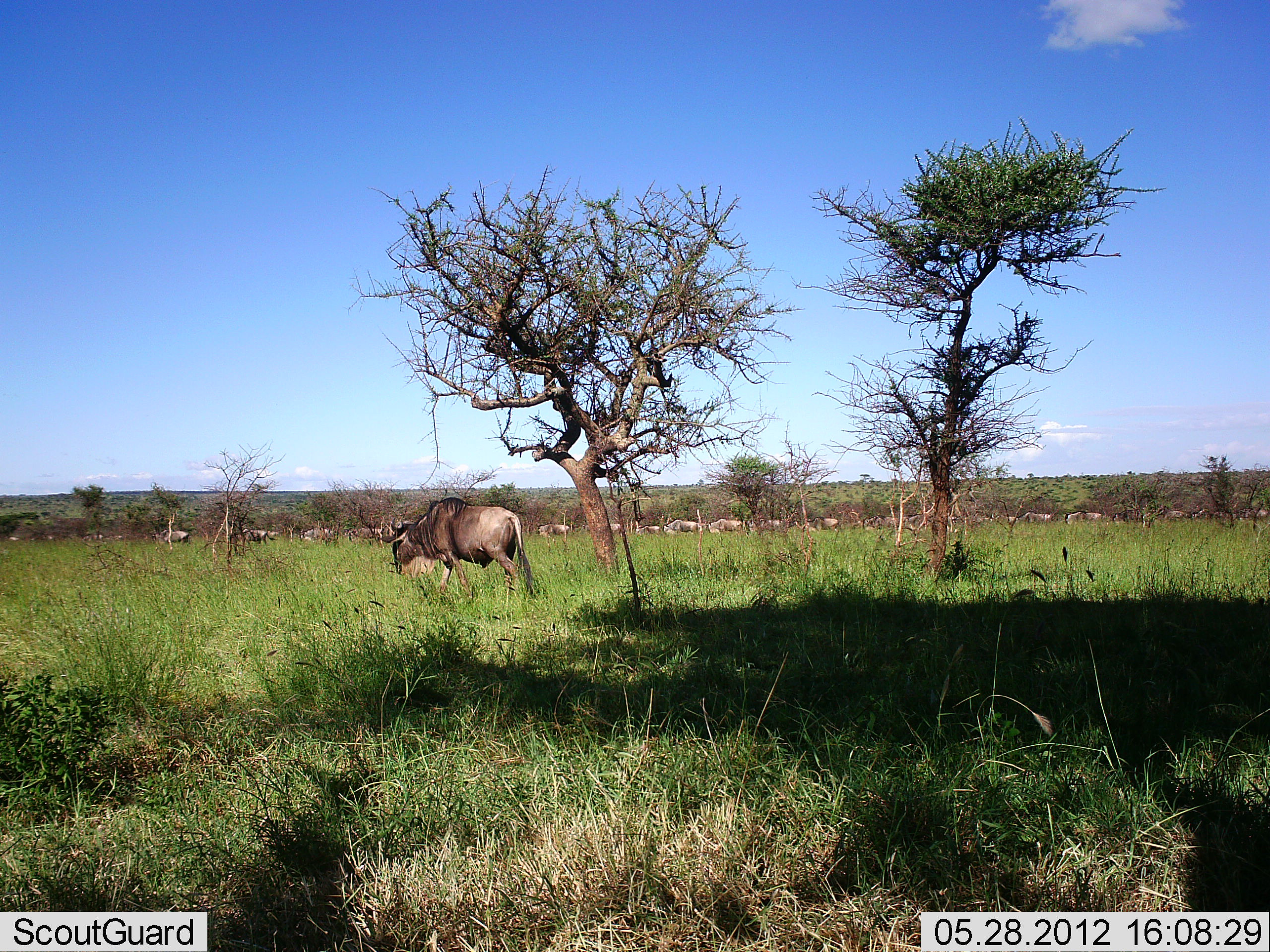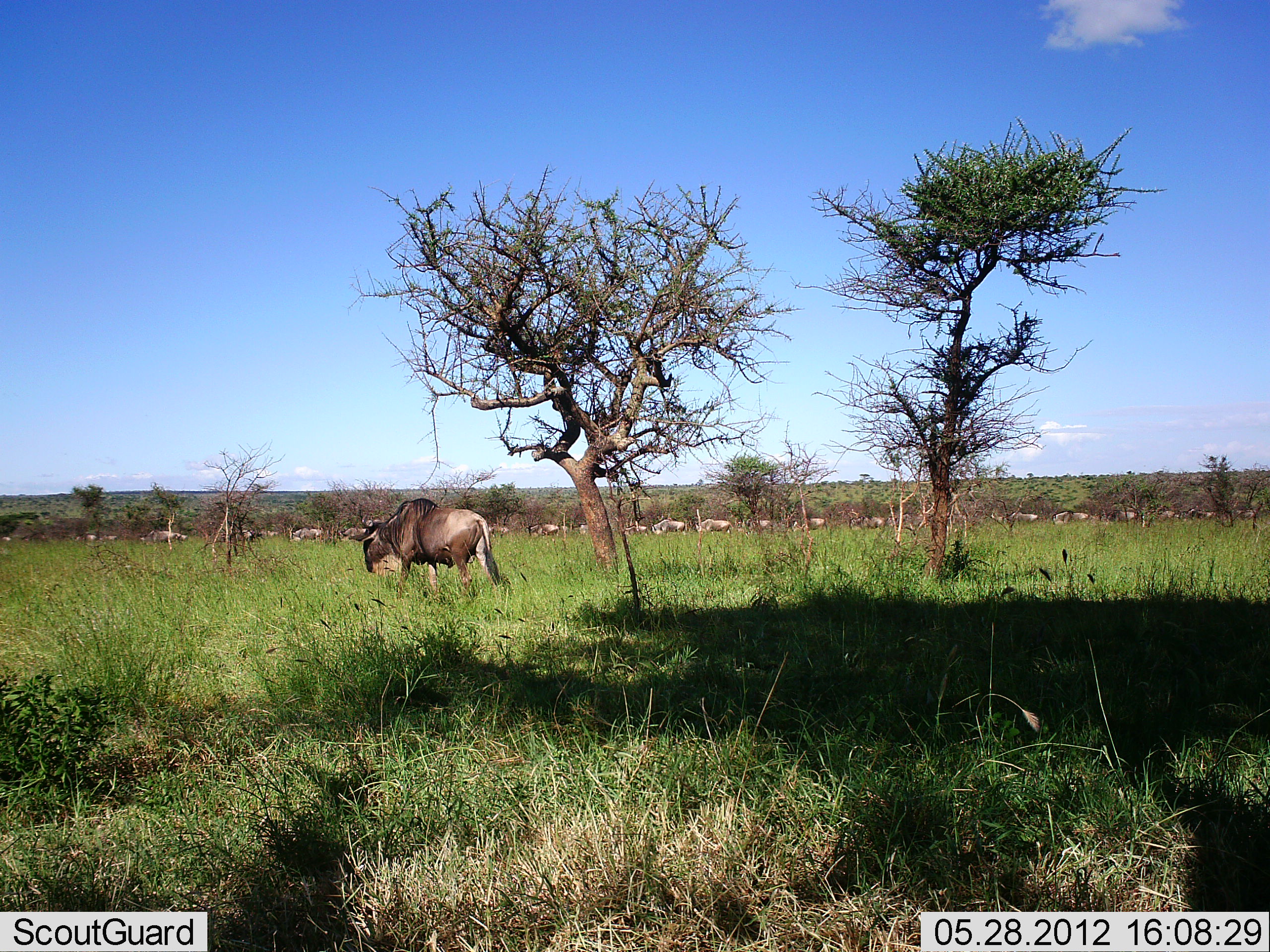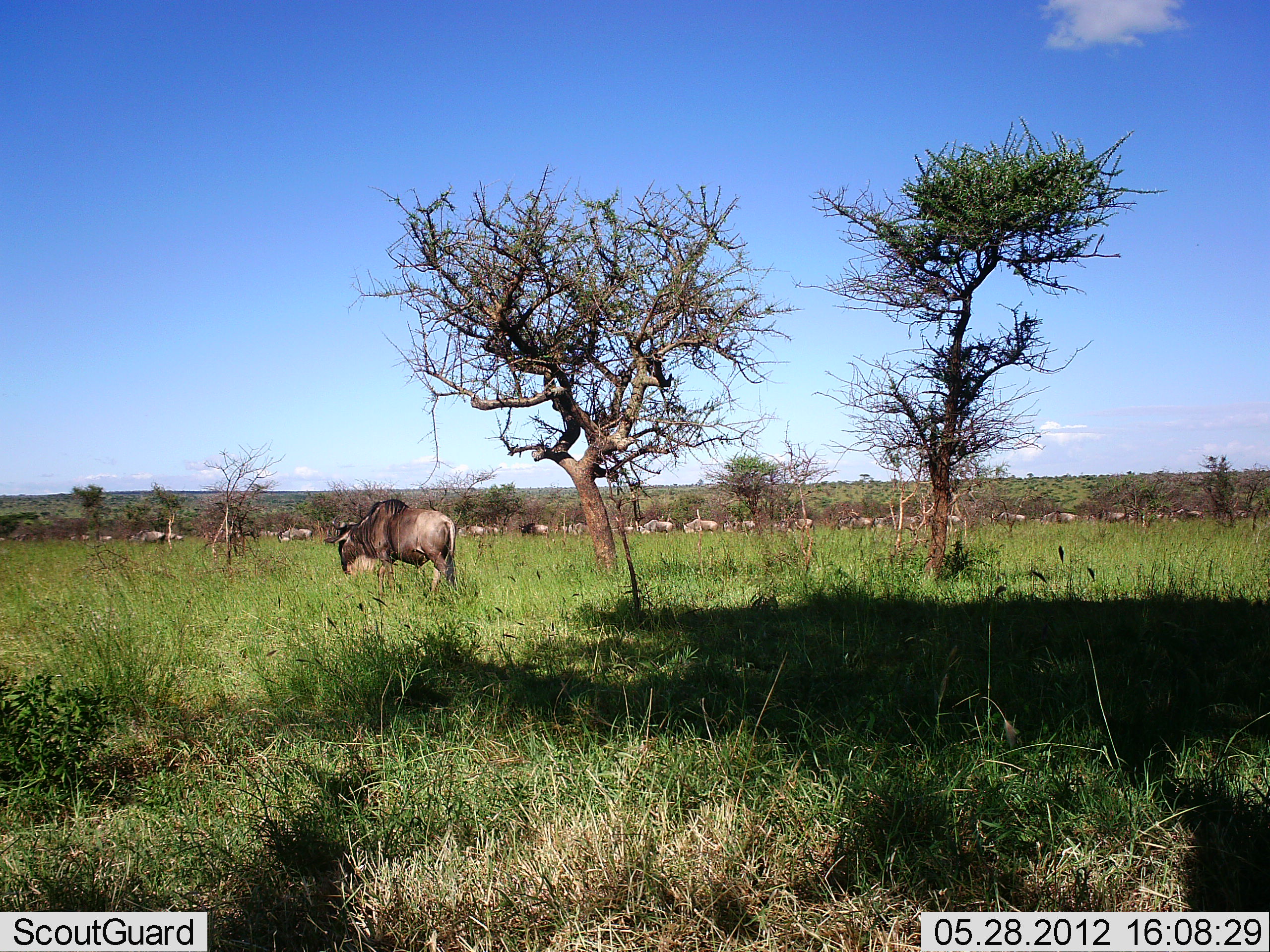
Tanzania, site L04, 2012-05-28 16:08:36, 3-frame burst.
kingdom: Animalia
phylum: Chordata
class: Mammalia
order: Artiodactyla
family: Bovidae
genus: Connochaetes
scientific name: Connochaetes taurinus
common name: blue wildebeest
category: wildebeest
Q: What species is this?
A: Wildebeest (blue wildebeest) (Connochaetes taurinus).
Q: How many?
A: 11-50.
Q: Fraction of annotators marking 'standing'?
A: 10%.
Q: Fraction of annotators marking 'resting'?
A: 10%.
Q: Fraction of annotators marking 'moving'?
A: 100%.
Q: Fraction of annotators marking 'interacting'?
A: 0%.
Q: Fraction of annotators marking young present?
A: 0%.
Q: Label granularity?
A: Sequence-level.